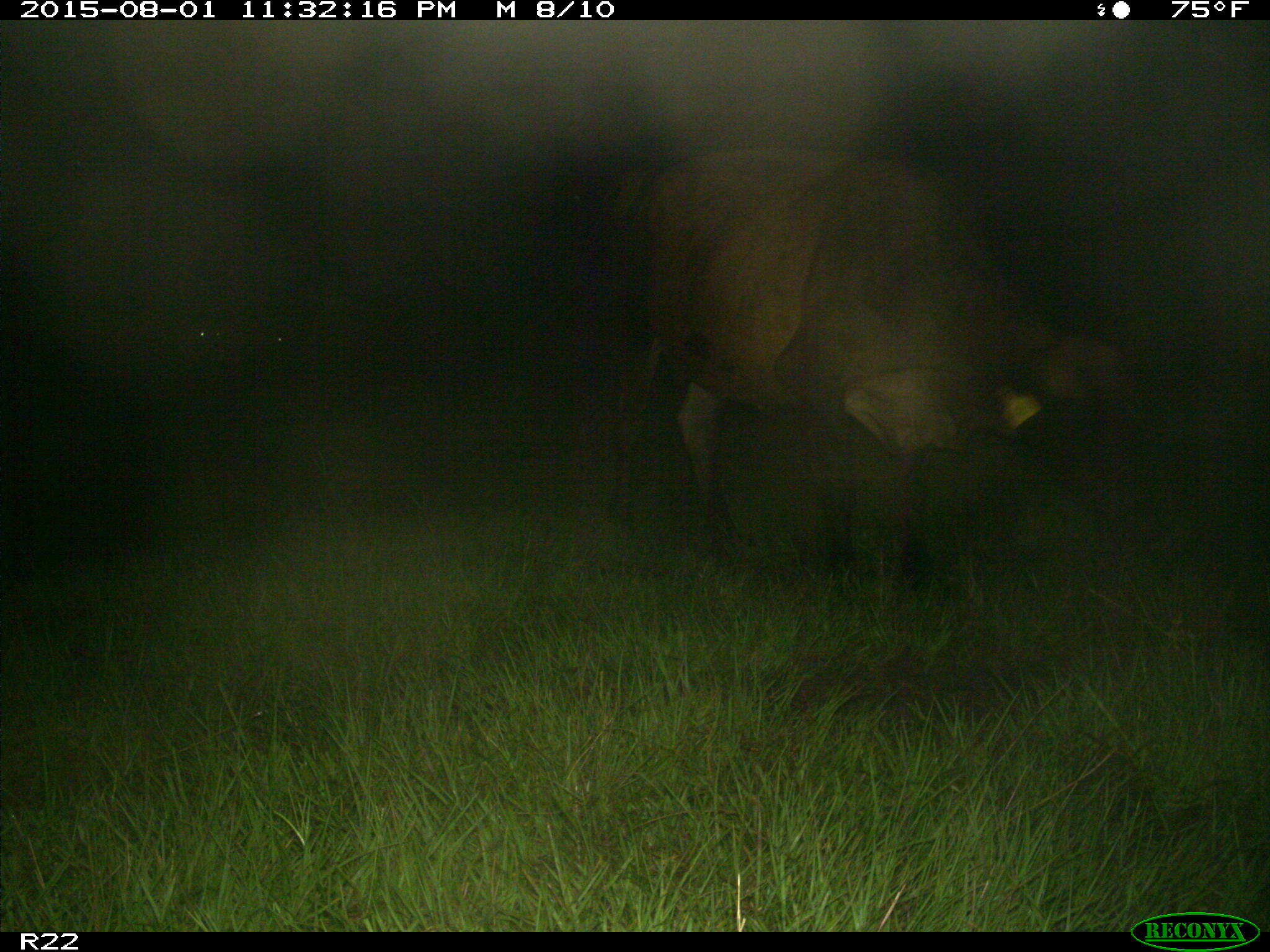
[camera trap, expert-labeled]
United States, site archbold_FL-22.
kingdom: Animalia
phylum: Chordata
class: Mammalia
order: Artiodactyla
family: Bovidae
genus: Bos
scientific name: Bos taurus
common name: domestic cow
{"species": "Bos taurus (domestic cow)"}